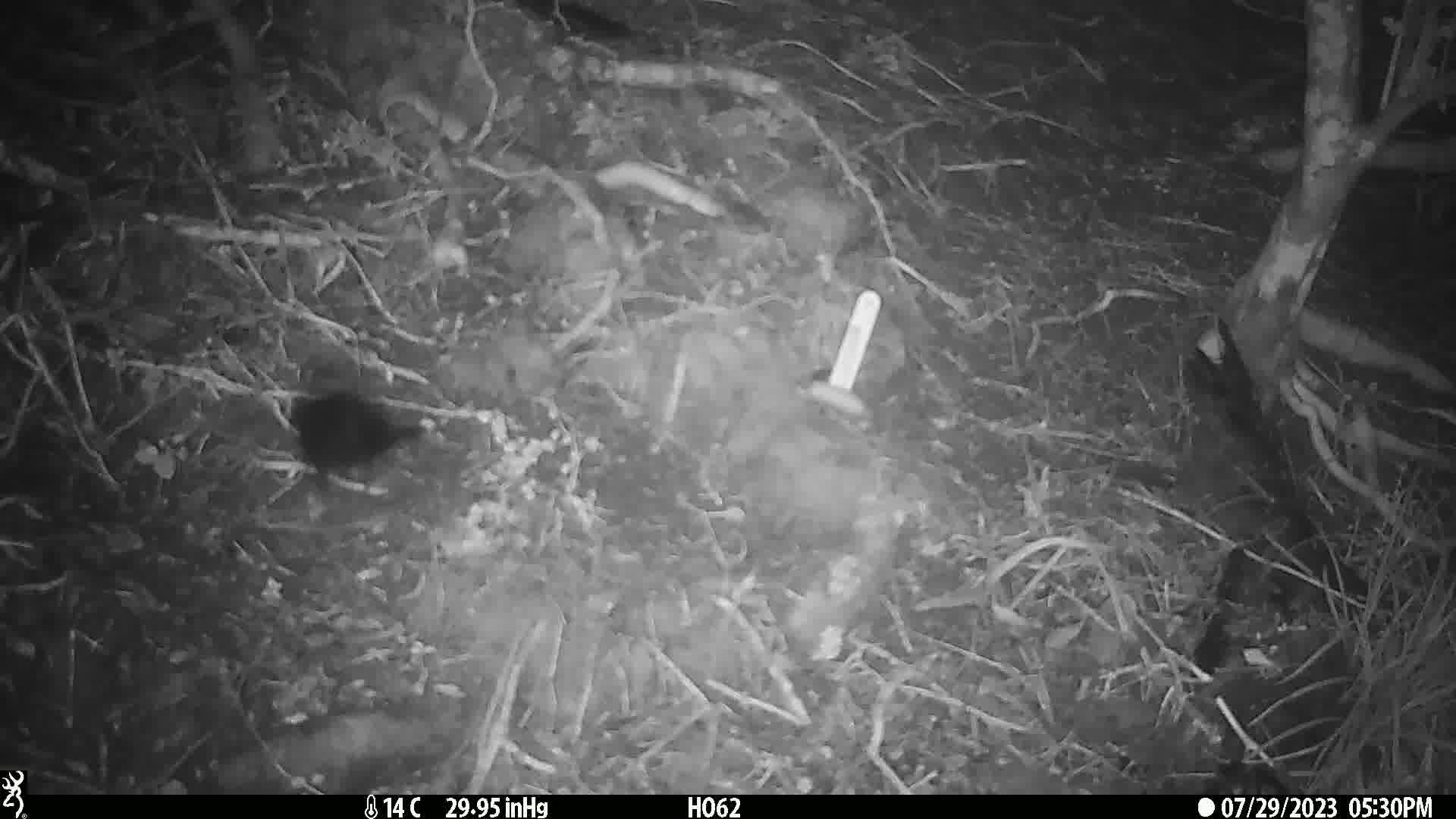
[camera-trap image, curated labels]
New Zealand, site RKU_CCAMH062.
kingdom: Animalia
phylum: Chordata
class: Aves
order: Passeriformes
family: Turdidae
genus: Turdus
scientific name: Turdus merula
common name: eurasian blackbird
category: blackbird